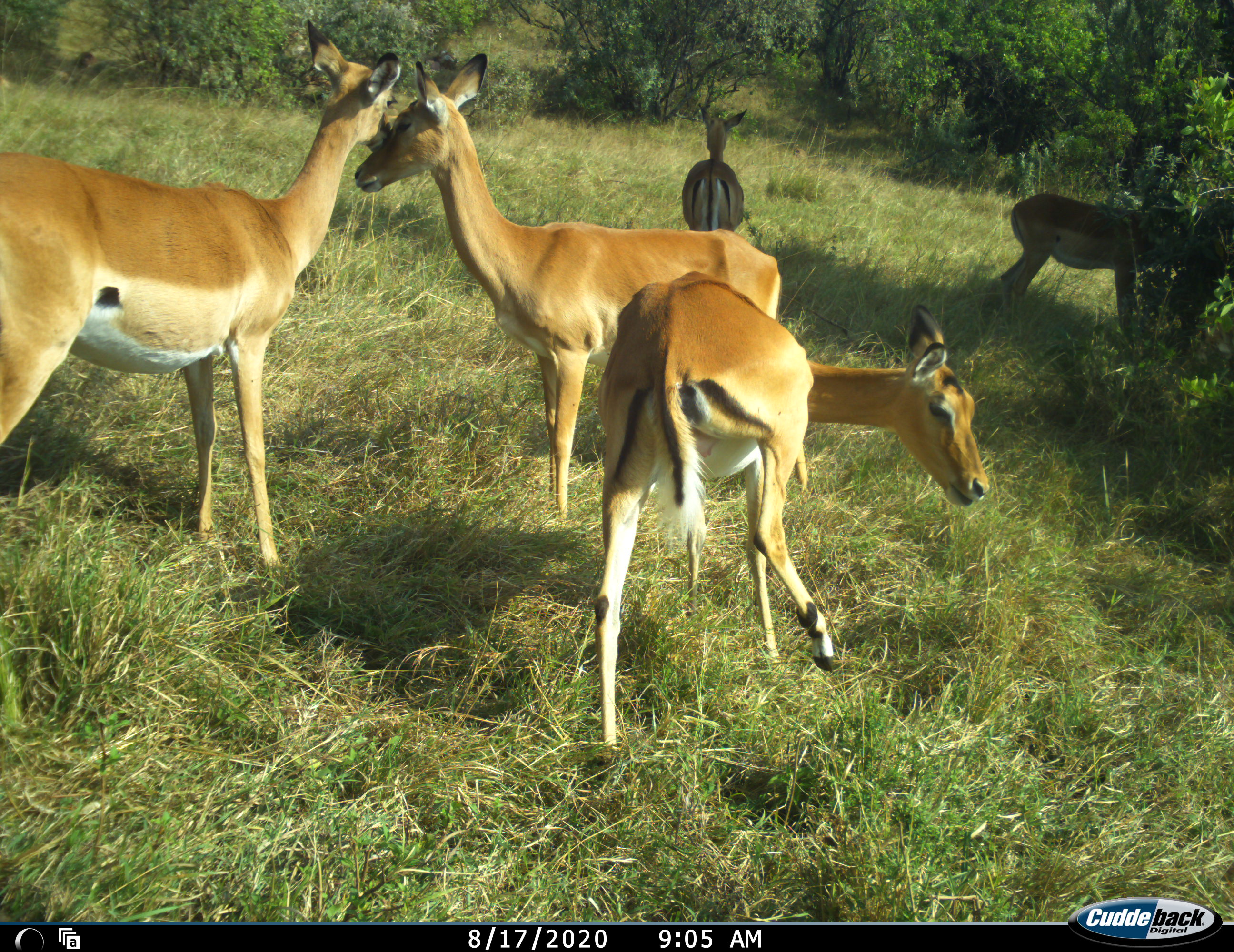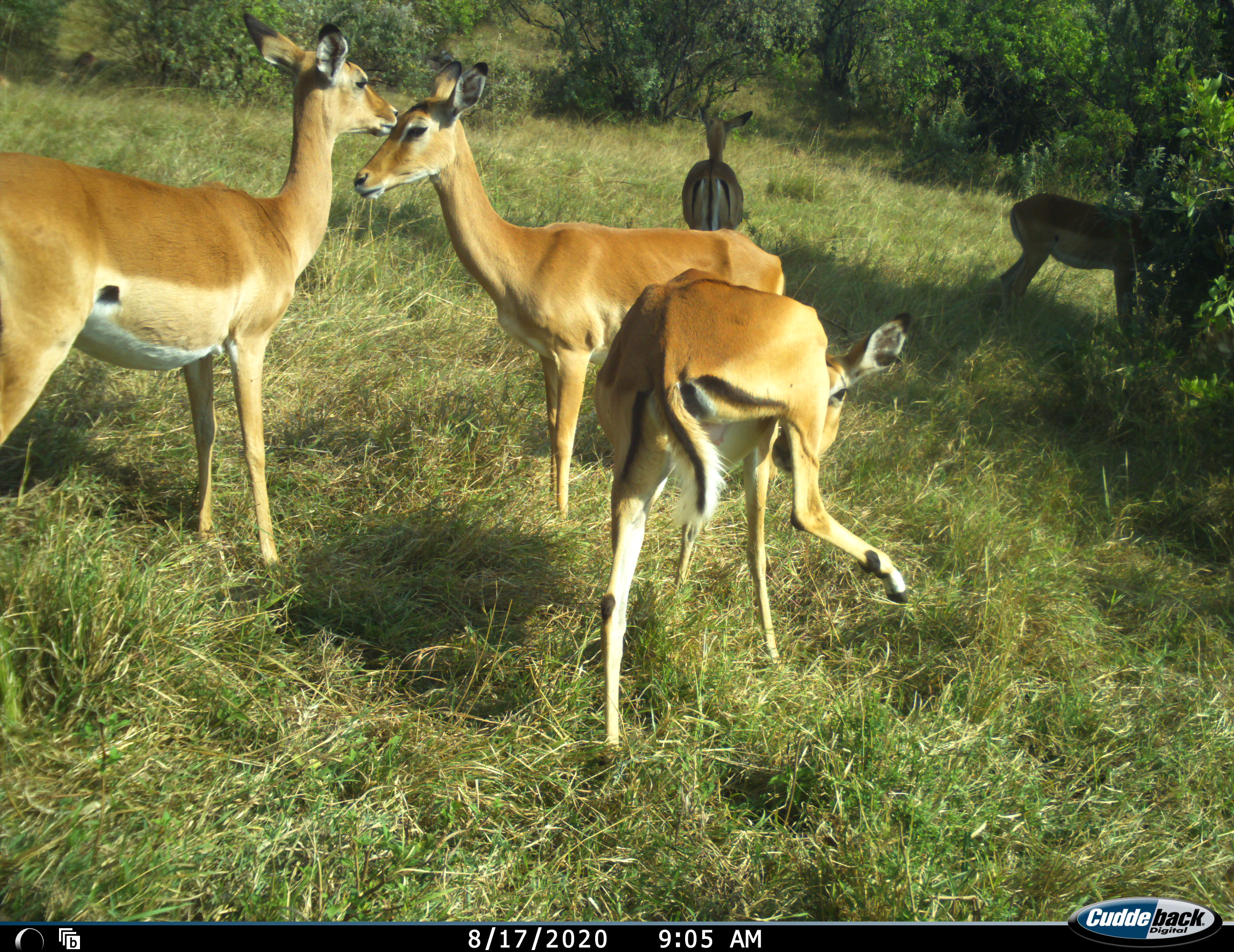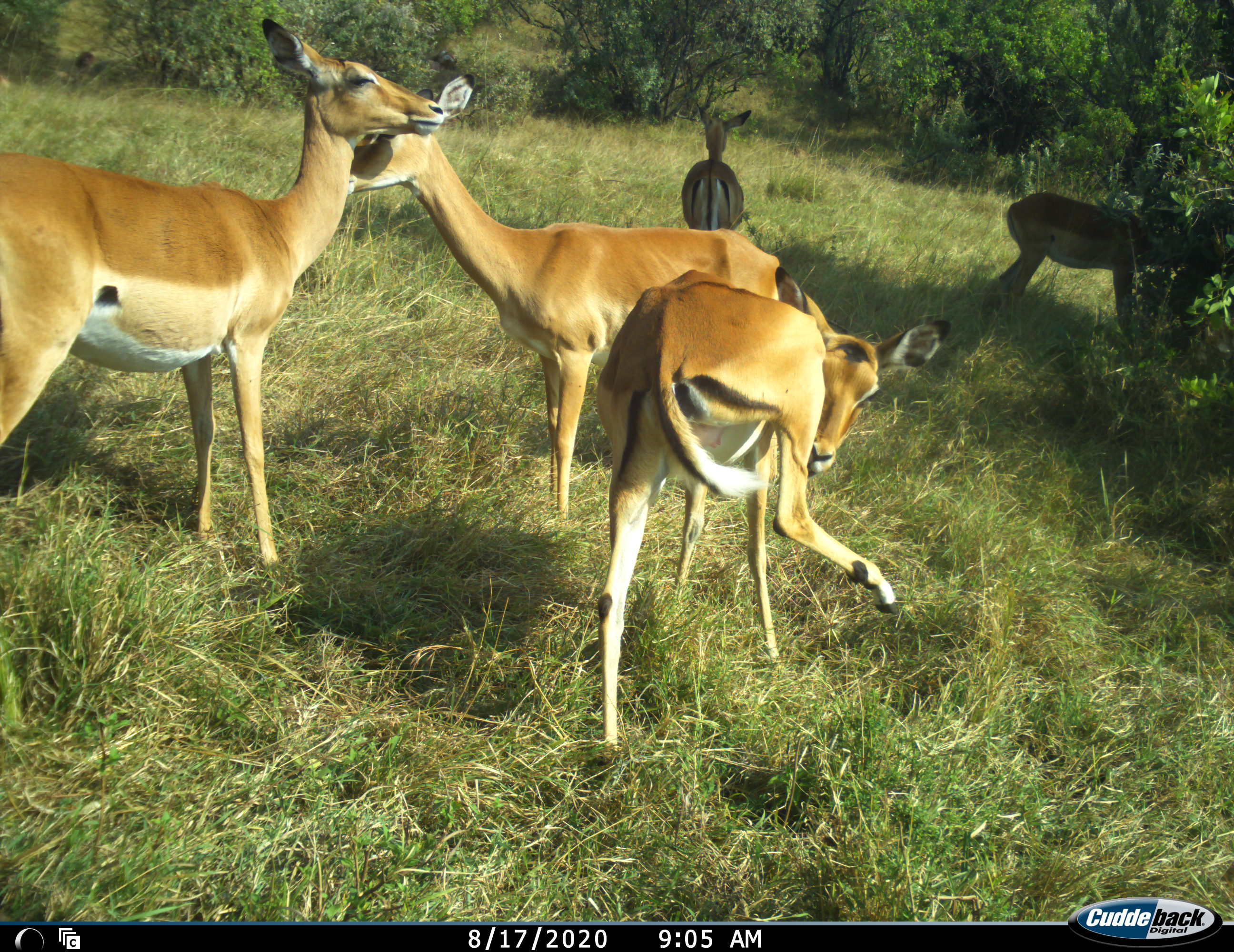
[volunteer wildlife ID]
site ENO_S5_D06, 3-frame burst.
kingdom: Animalia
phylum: Chordata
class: Mammalia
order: Artiodactyla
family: Bovidae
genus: Aepyceros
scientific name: Aepyceros melampus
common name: impala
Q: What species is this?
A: Impala (Aepyceros melampus).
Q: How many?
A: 5.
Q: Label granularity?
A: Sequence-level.